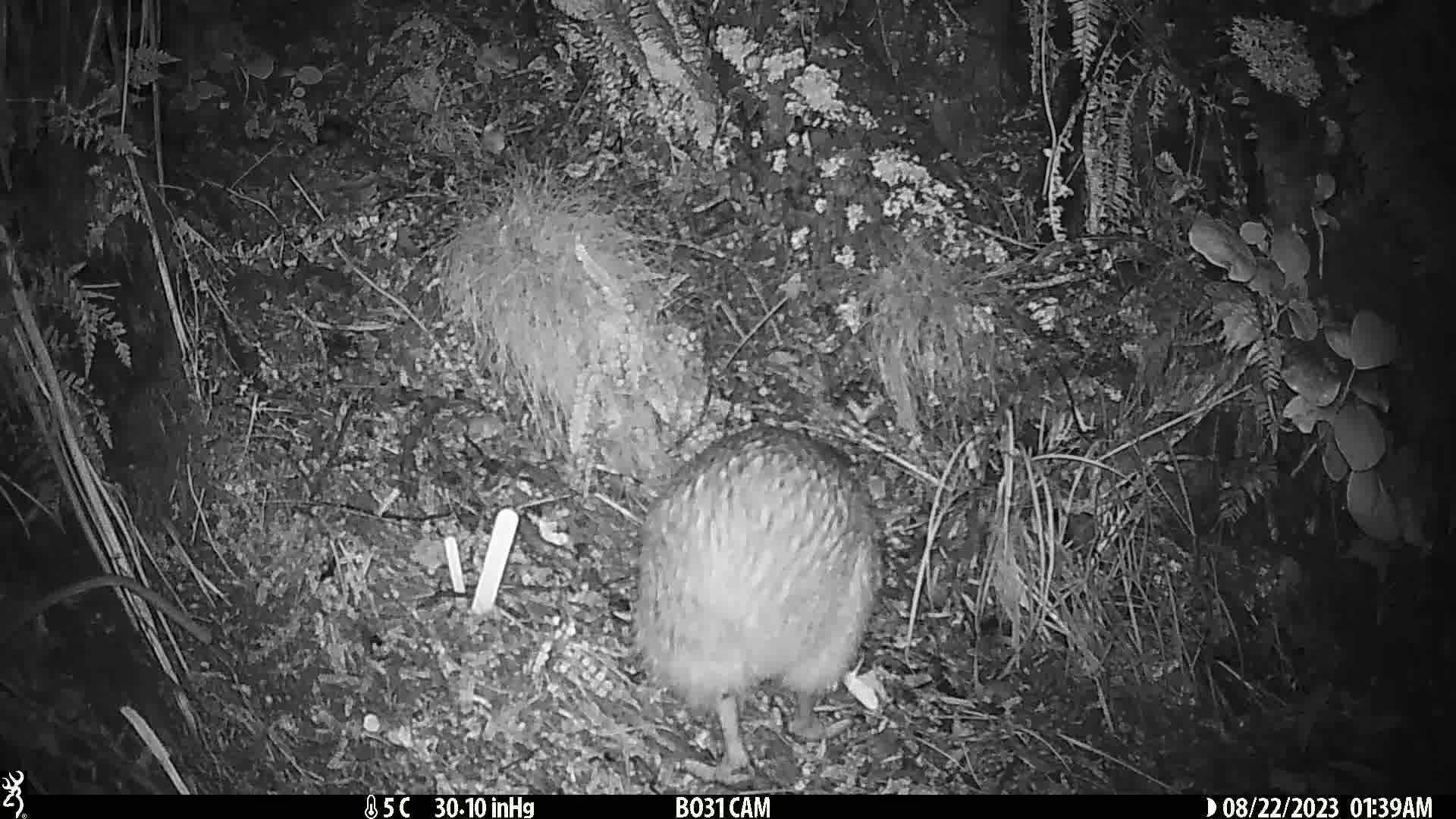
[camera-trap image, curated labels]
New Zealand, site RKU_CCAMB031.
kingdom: Animalia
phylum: Chordata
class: Aves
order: Apterygiformes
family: Apterygidae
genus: Apteryx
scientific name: Apteryx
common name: kiwi